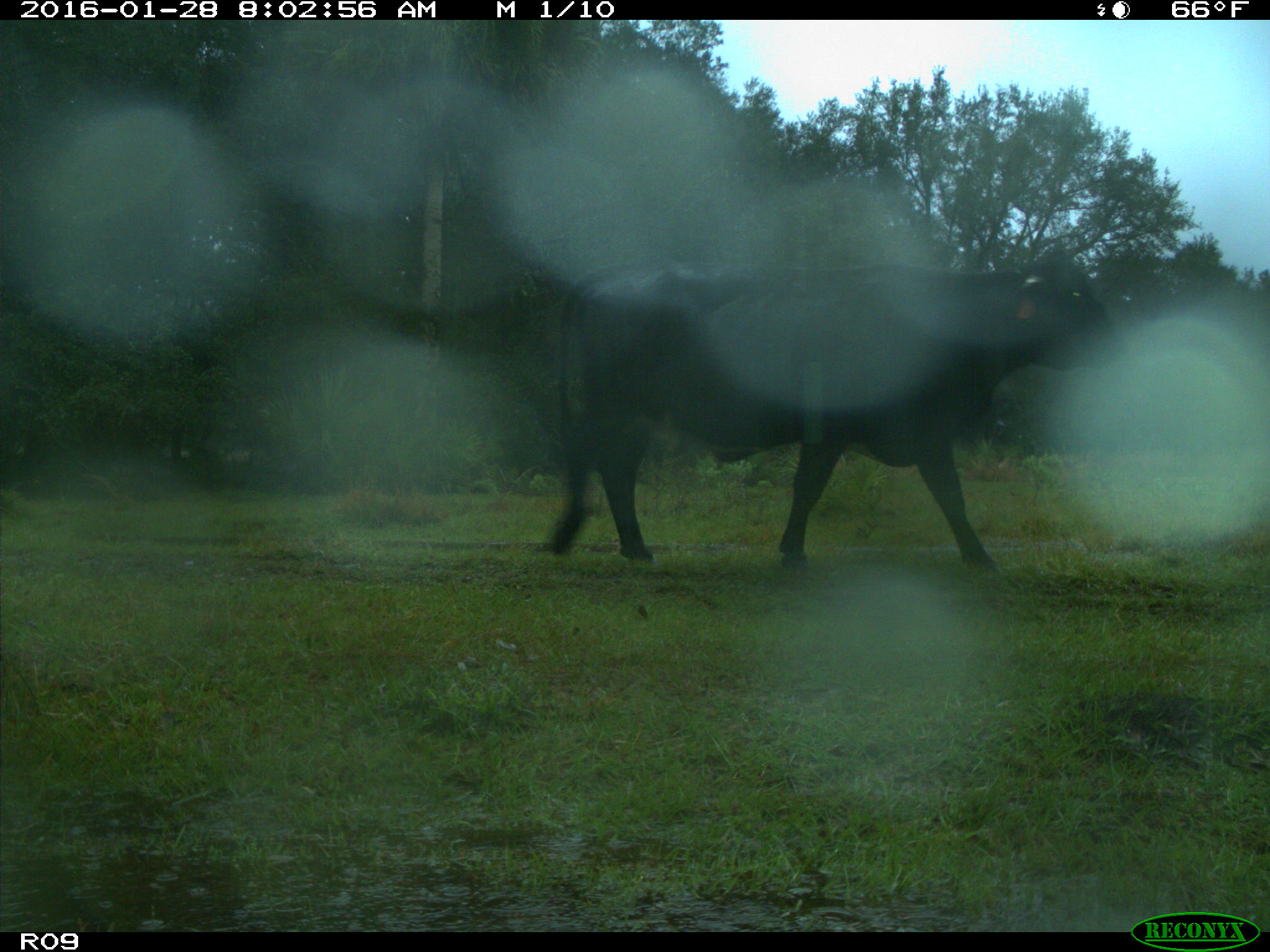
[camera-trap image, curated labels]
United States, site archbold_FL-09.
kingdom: Animalia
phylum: Chordata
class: Mammalia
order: Artiodactyla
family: Bovidae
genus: Bos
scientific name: Bos taurus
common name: domestic cow